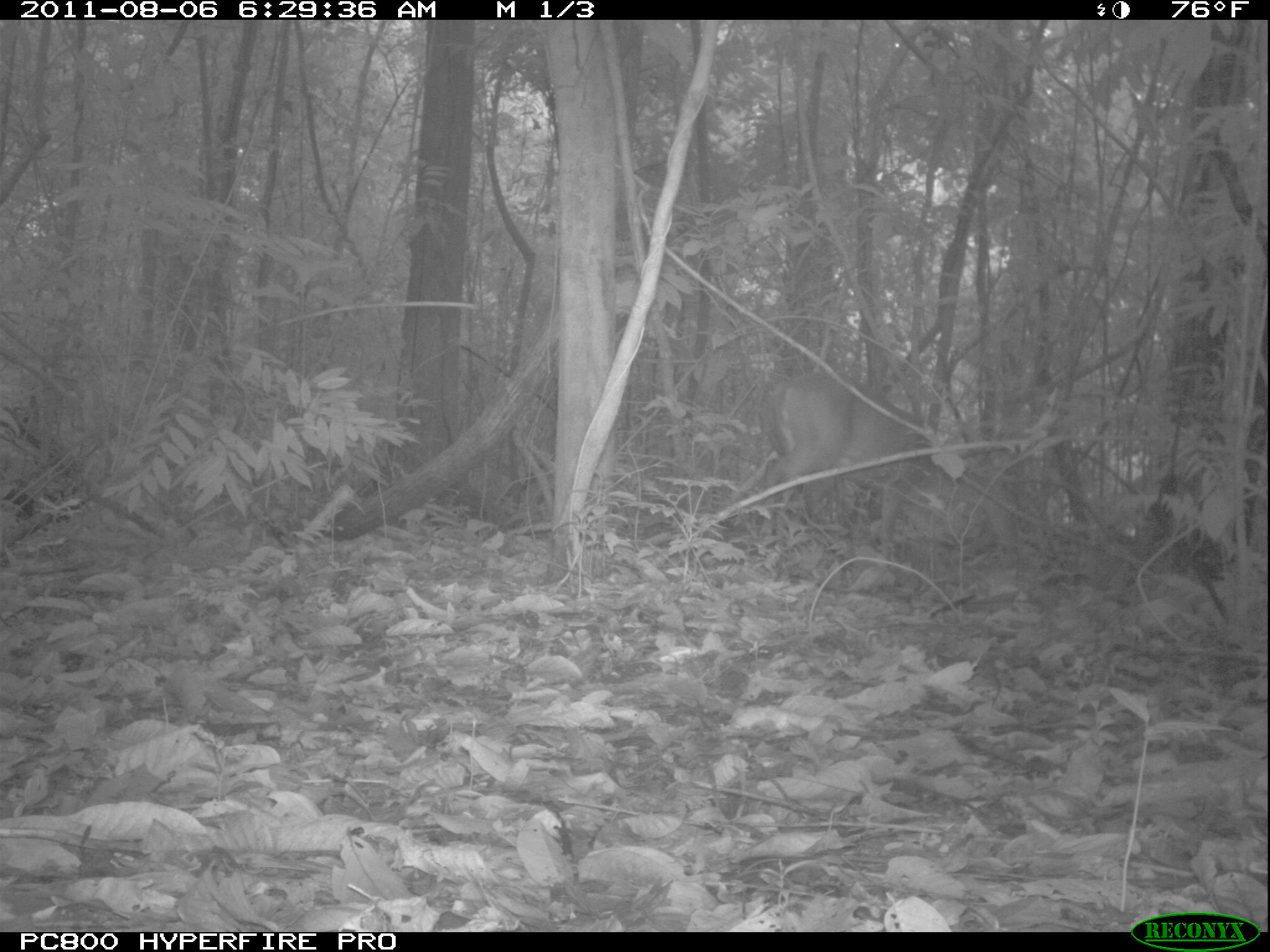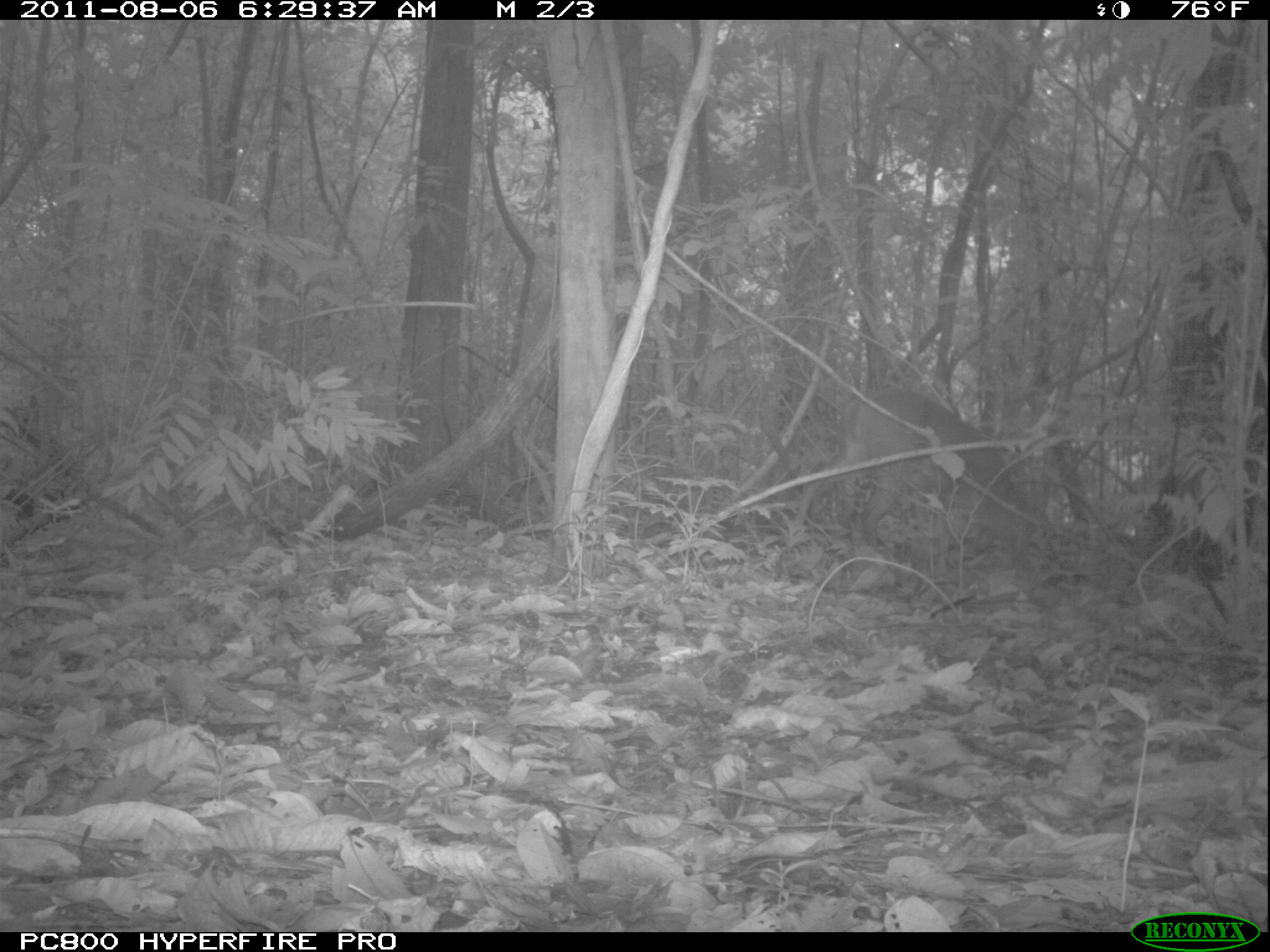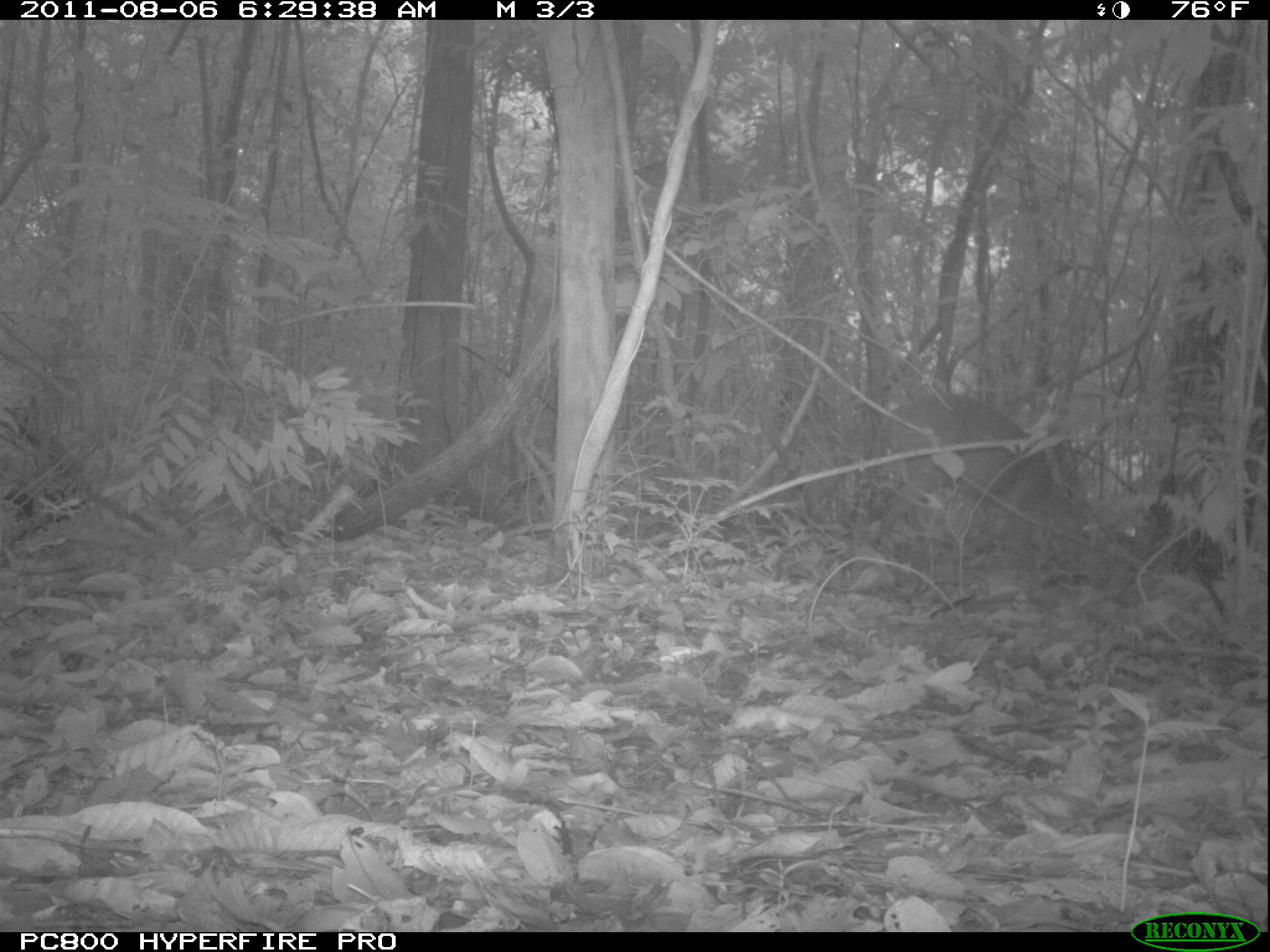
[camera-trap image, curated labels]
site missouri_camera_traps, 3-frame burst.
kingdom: Animalia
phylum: Chordata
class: Mammalia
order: Artiodactyla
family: Cervidae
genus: Mazama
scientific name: Mazama americana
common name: red brocket deer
Red brocket deer (Mazama americana). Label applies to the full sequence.